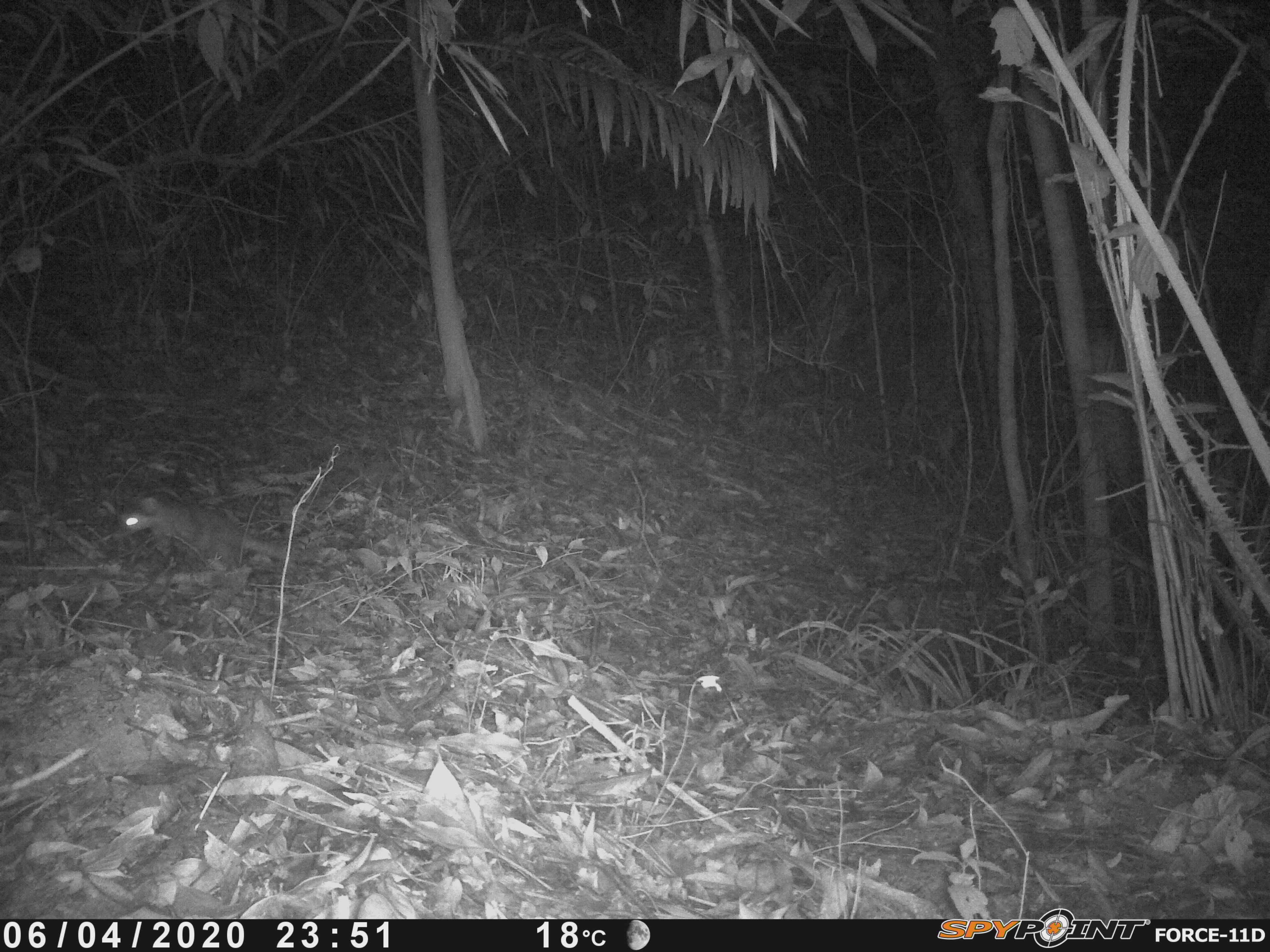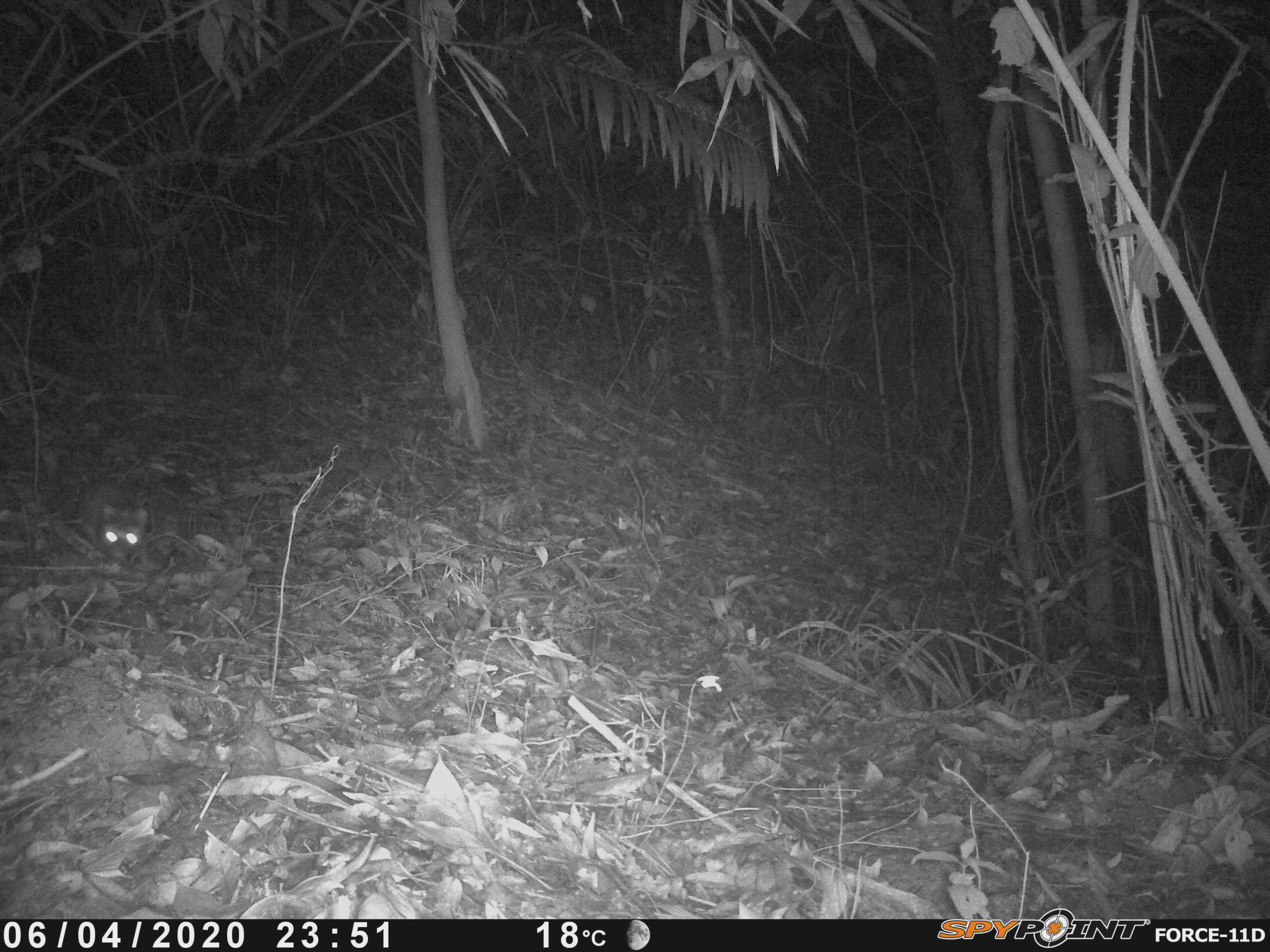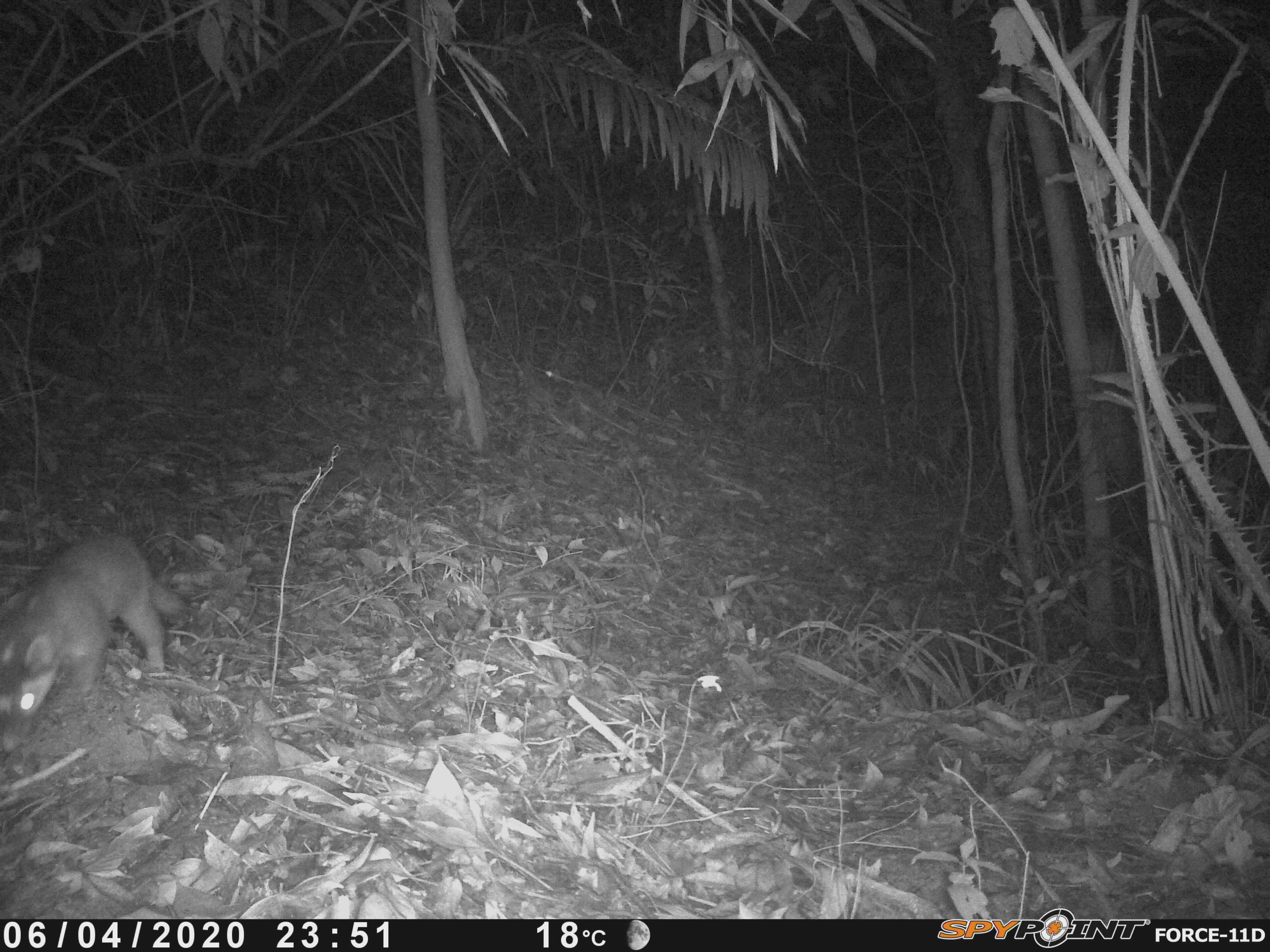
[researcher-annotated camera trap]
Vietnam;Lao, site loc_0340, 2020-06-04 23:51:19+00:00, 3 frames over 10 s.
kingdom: Animalia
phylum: Chordata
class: Mammalia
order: Carnivora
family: Mustelidae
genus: Melogale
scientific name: Melogale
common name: ferret badger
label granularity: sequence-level